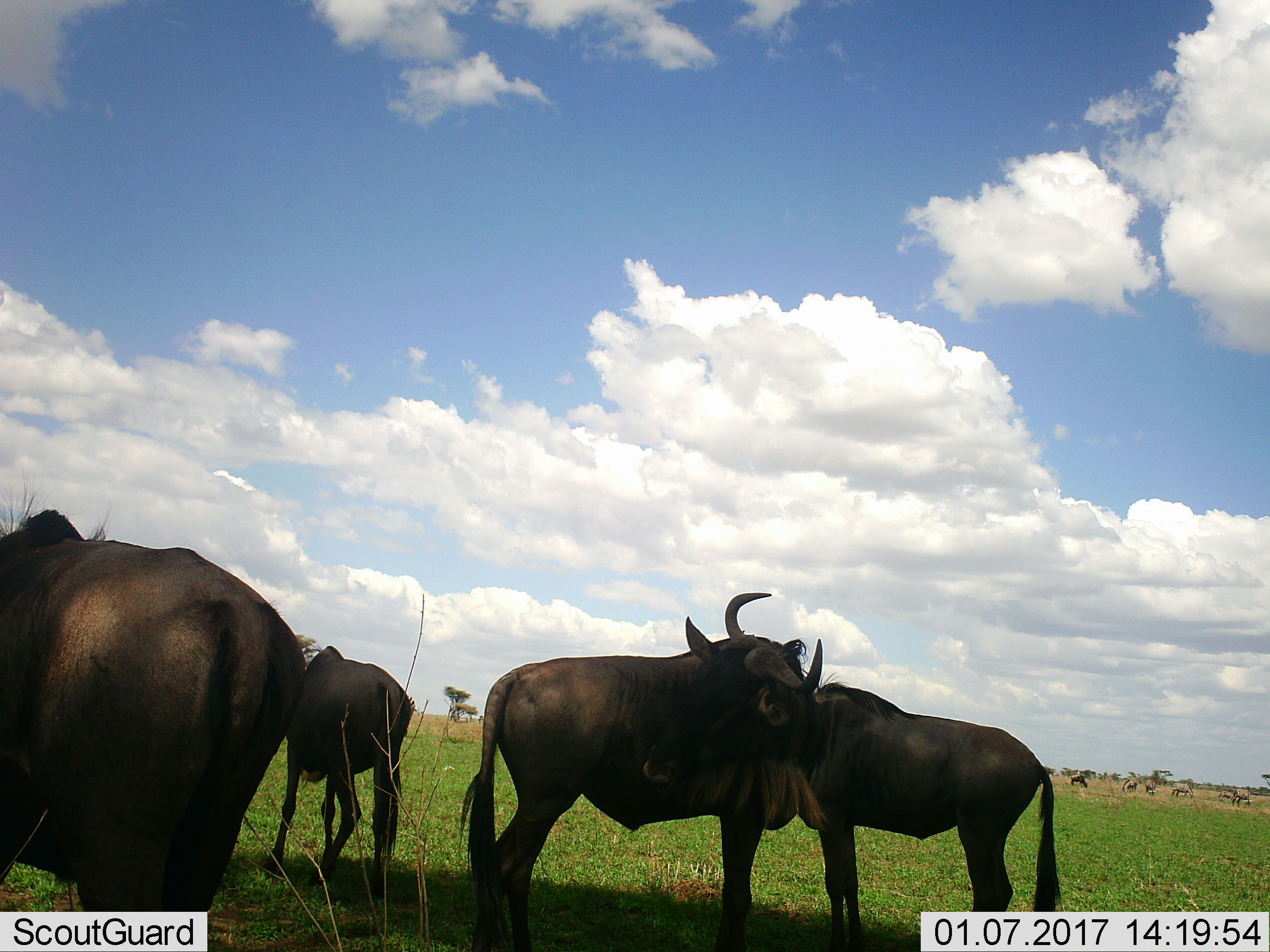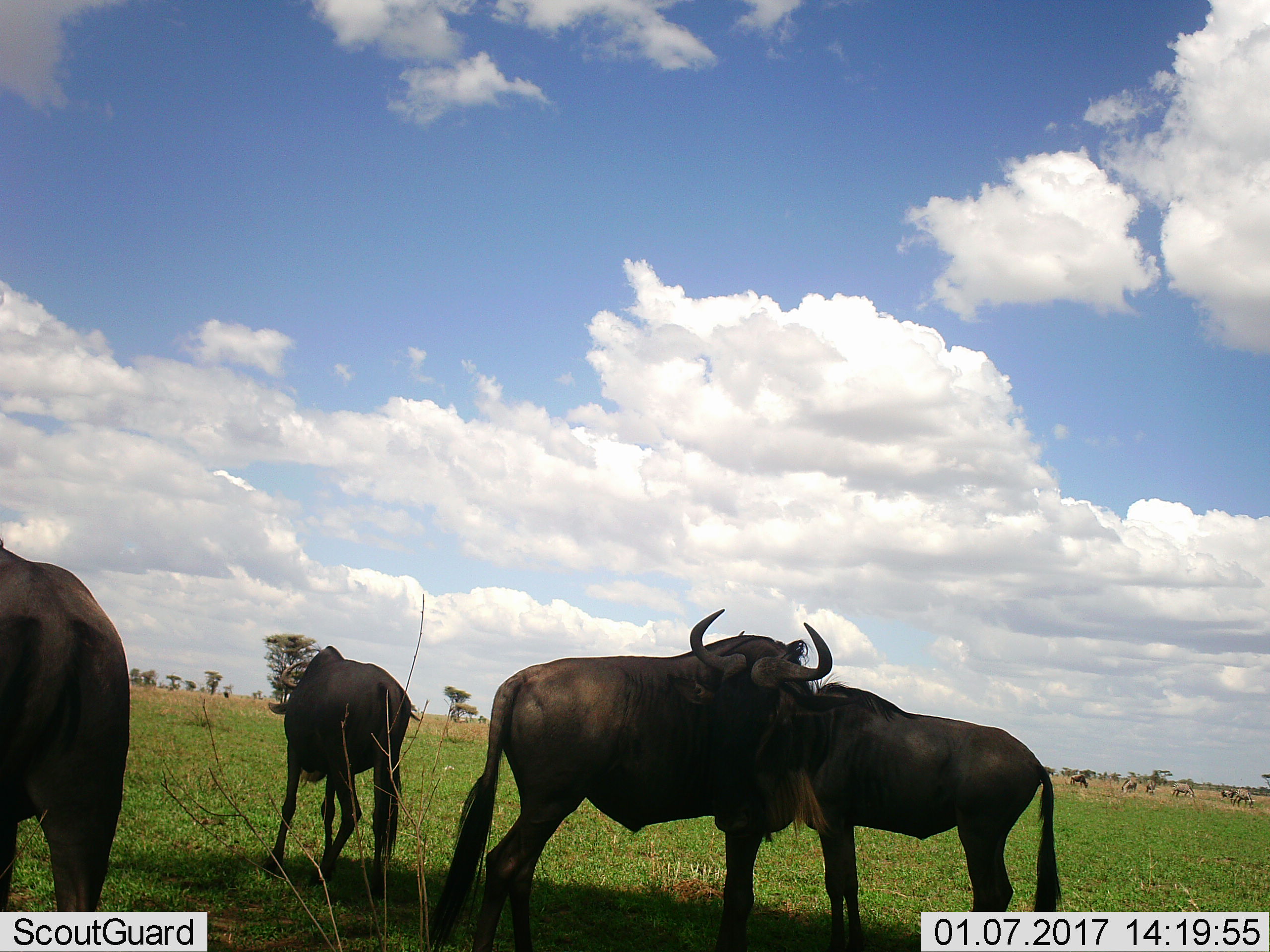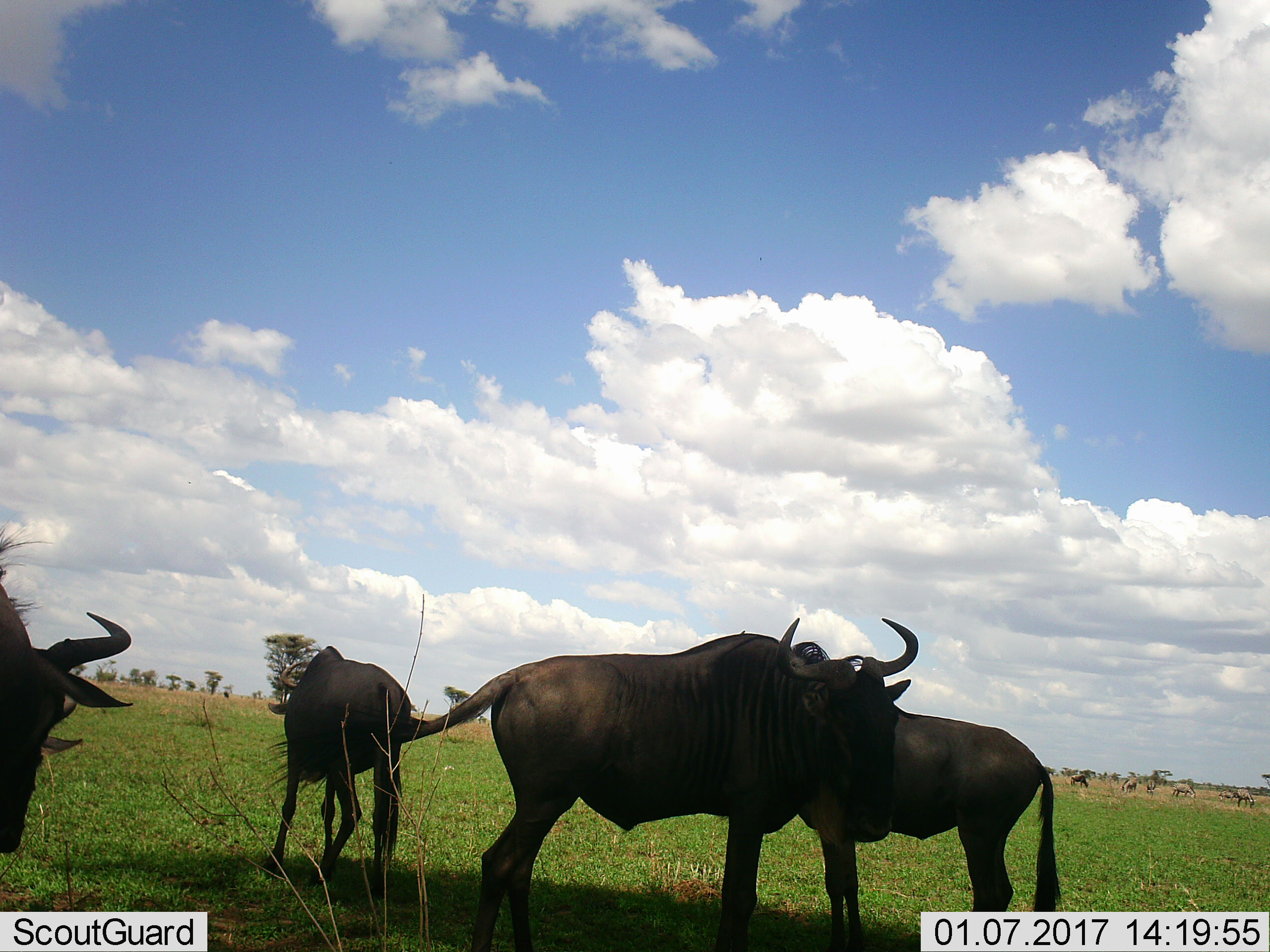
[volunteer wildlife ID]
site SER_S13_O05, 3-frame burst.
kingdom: Animalia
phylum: Chordata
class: Mammalia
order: Artiodactyla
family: Bovidae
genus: Connochaetes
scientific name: Connochaetes taurinus taurinus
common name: blue wildebeest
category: wildebeestblue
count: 4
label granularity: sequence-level